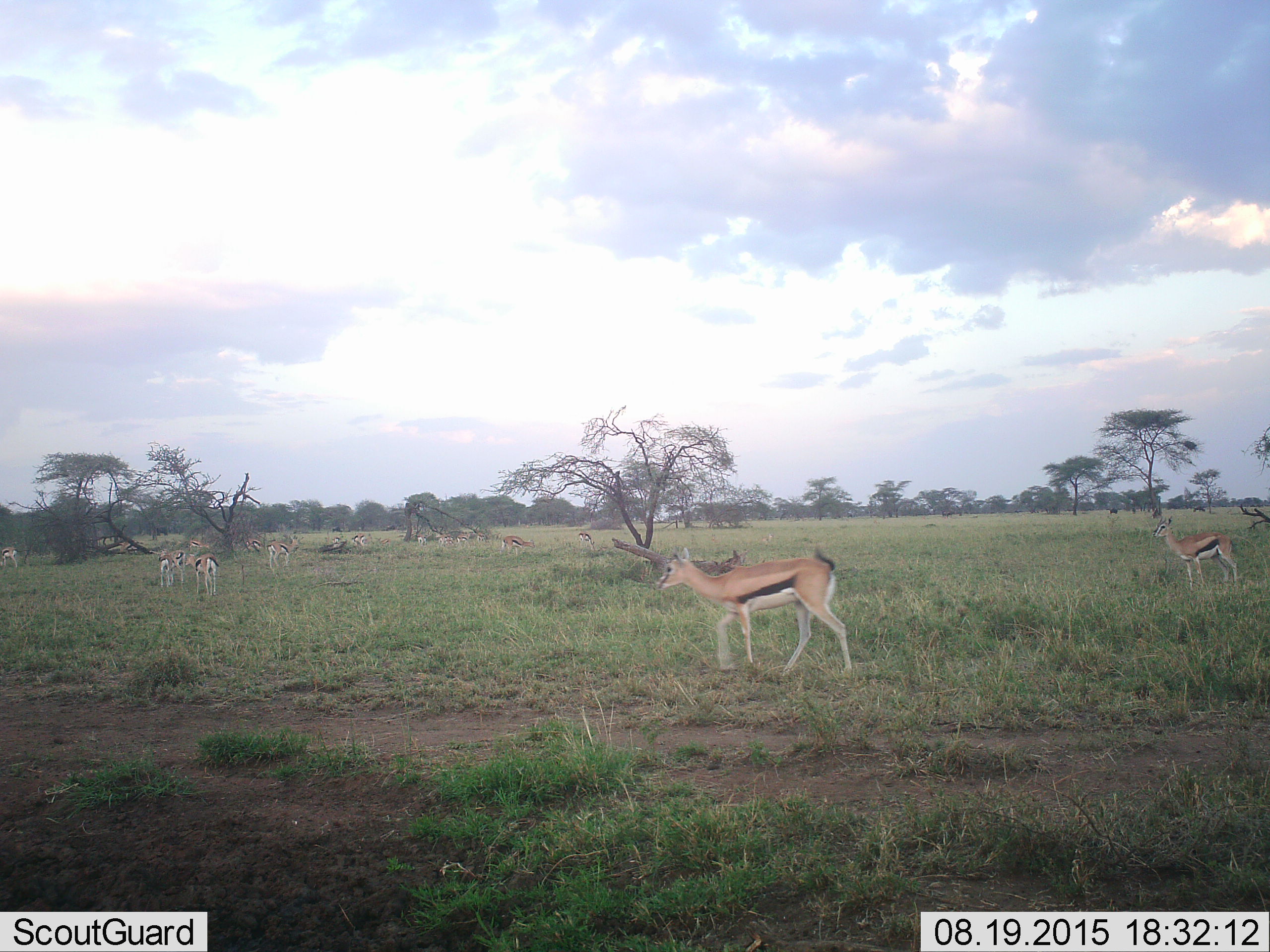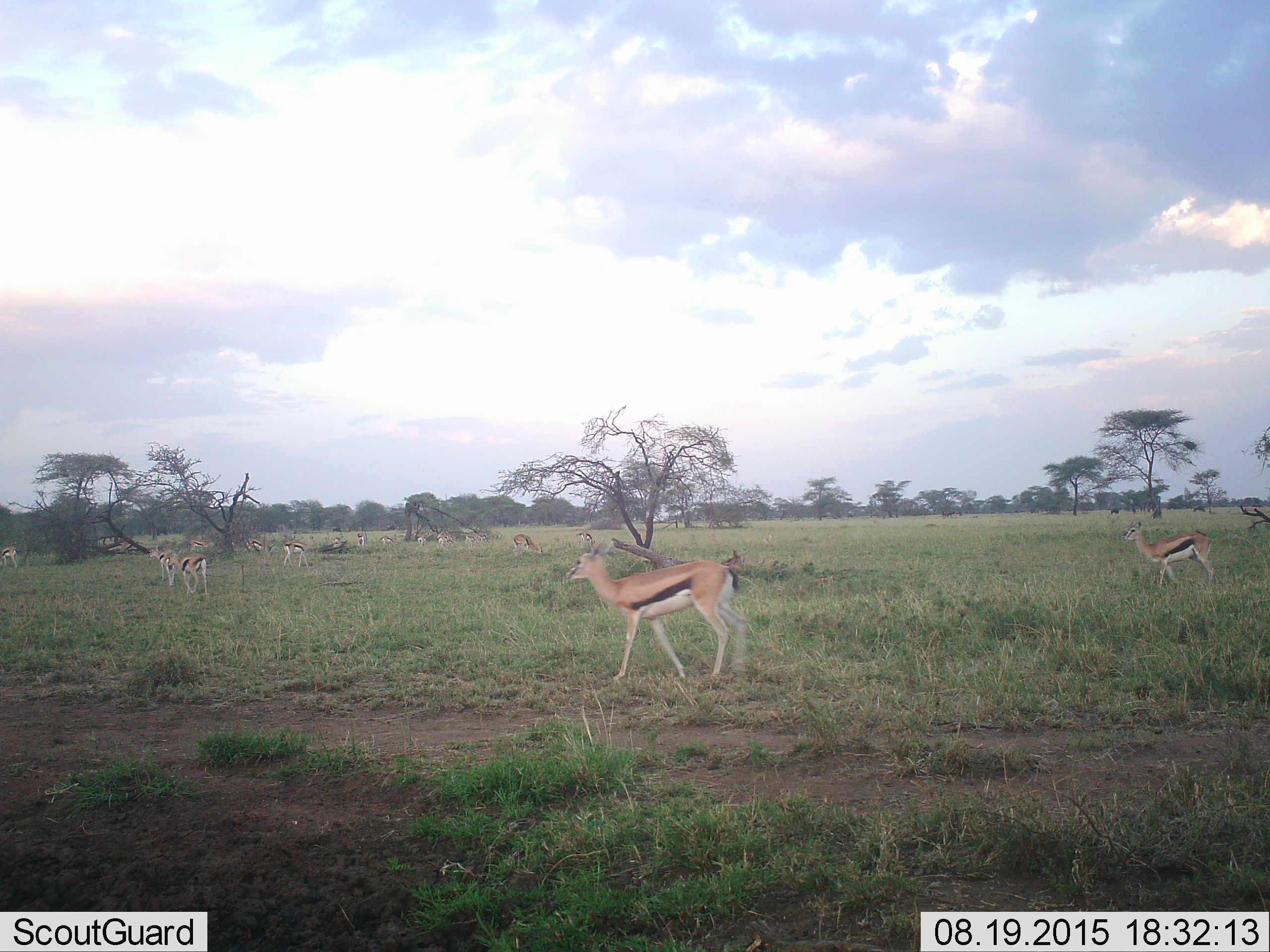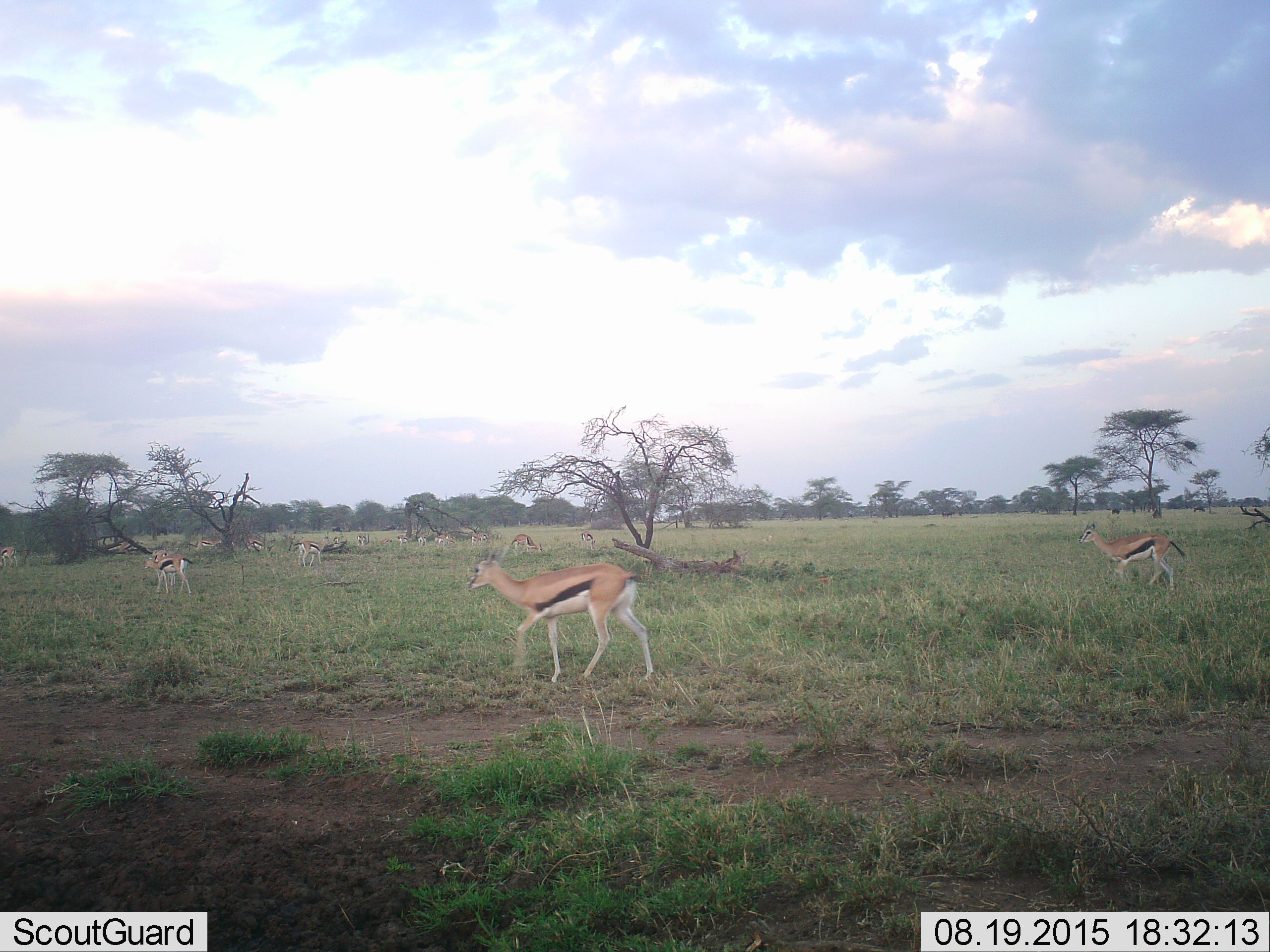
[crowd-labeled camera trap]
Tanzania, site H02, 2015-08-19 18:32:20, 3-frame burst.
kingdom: Animalia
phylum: Chordata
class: Mammalia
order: Artiodactyla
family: Bovidae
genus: Eudorcas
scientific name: Eudorcas thomsonii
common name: thomson's gazelle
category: gazellethomsons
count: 11-50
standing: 40%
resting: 0%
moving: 70%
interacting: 0%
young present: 30%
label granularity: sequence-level